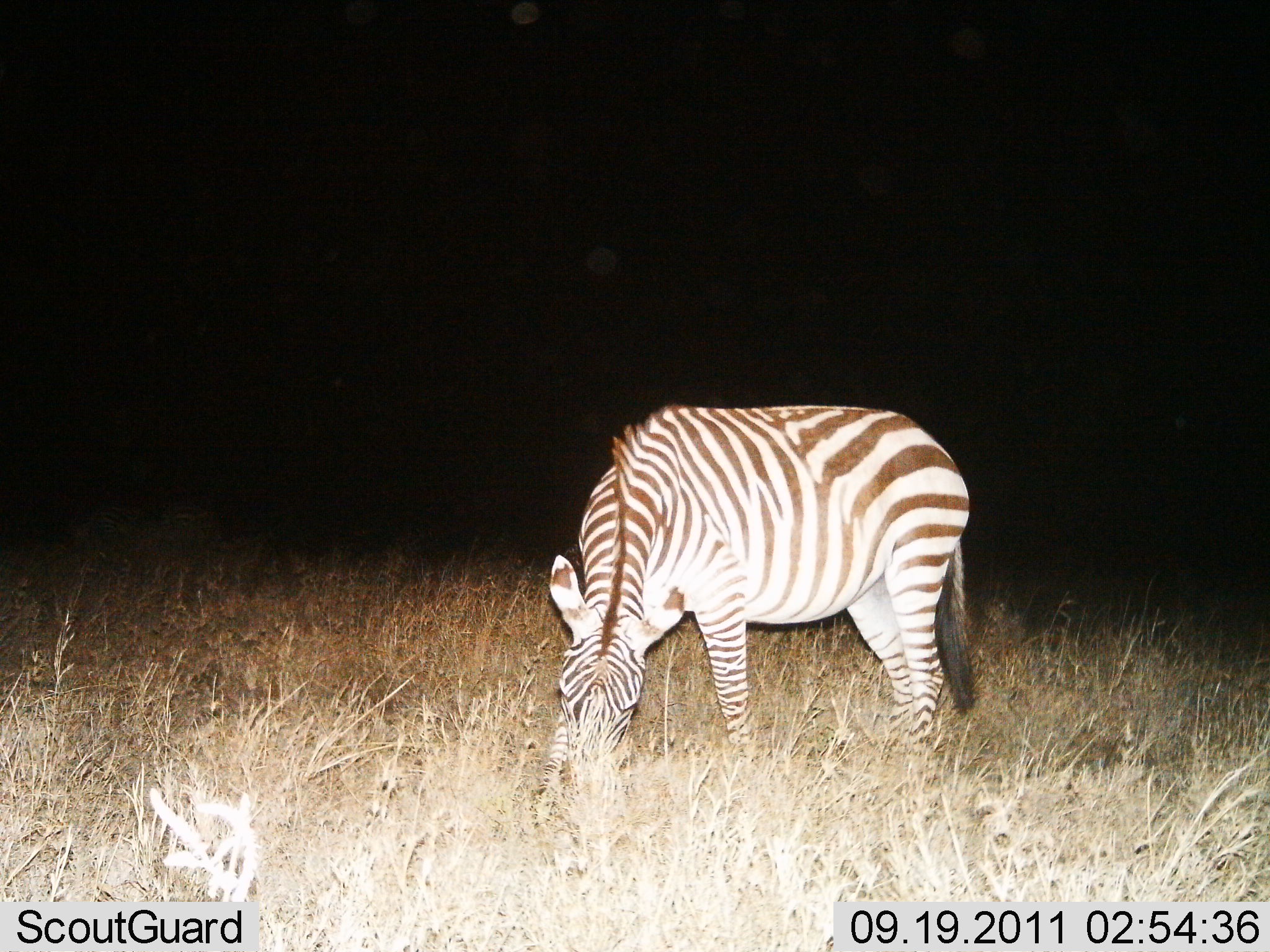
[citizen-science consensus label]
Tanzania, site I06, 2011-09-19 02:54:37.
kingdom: Animalia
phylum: Chordata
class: Mammalia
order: Perissodactyla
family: Equidae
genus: Equus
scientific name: Equus quagga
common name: plains zebra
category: zebra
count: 1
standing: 8%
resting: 0%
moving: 0%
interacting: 0%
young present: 0%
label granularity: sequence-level